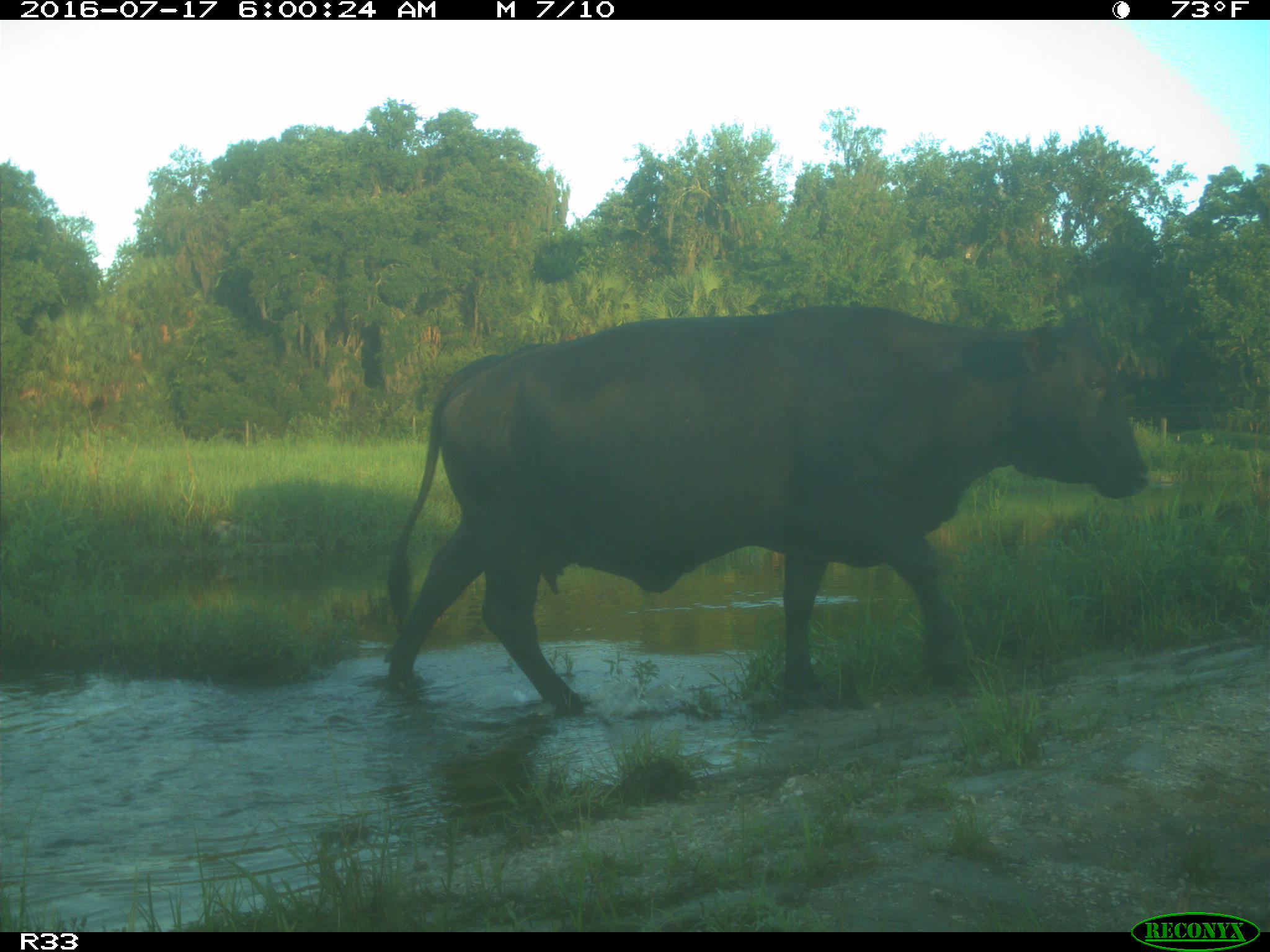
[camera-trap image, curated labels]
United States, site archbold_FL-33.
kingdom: Animalia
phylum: Chordata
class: Mammalia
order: Artiodactyla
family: Bovidae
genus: Bos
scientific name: Bos taurus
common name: domestic cow